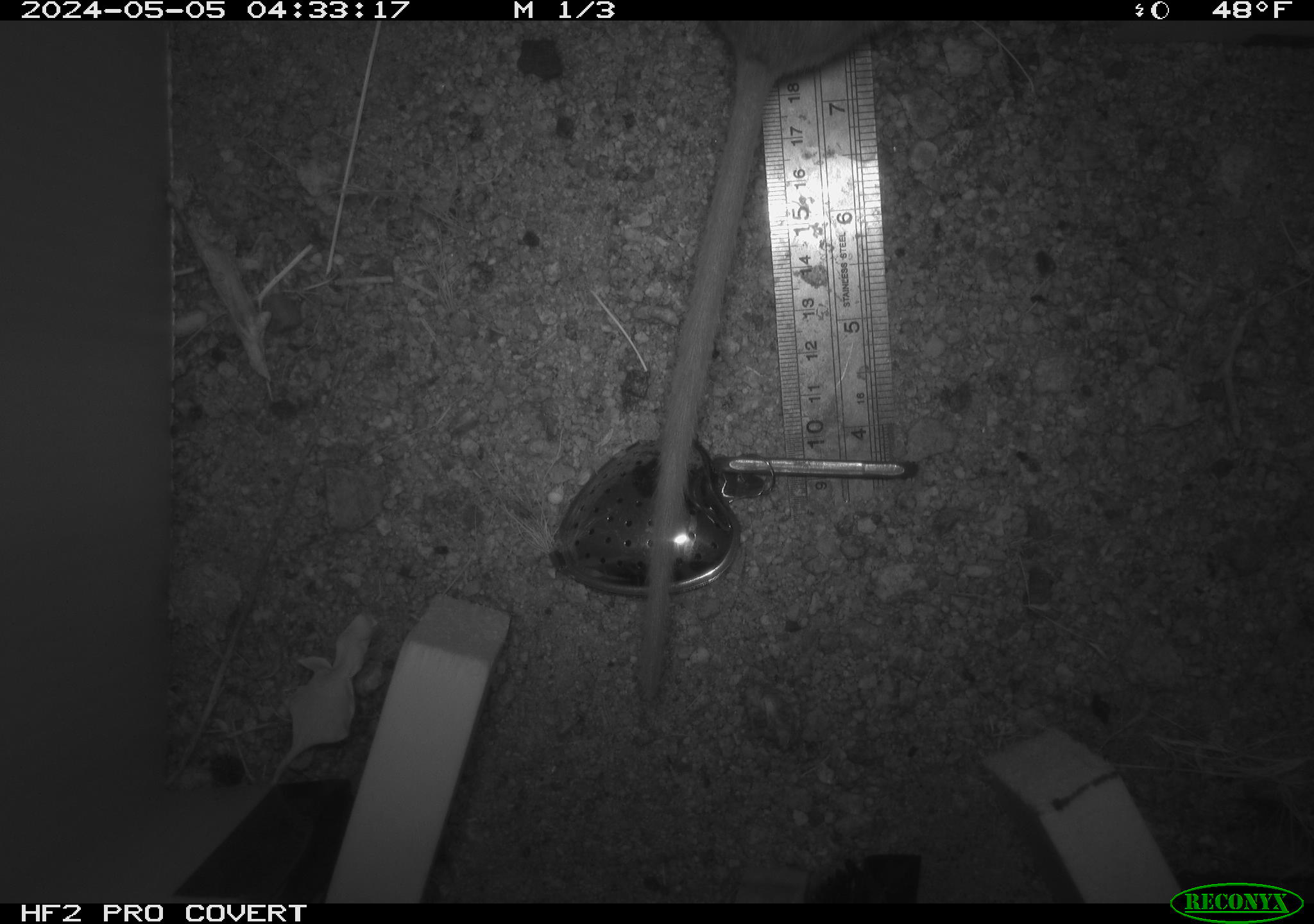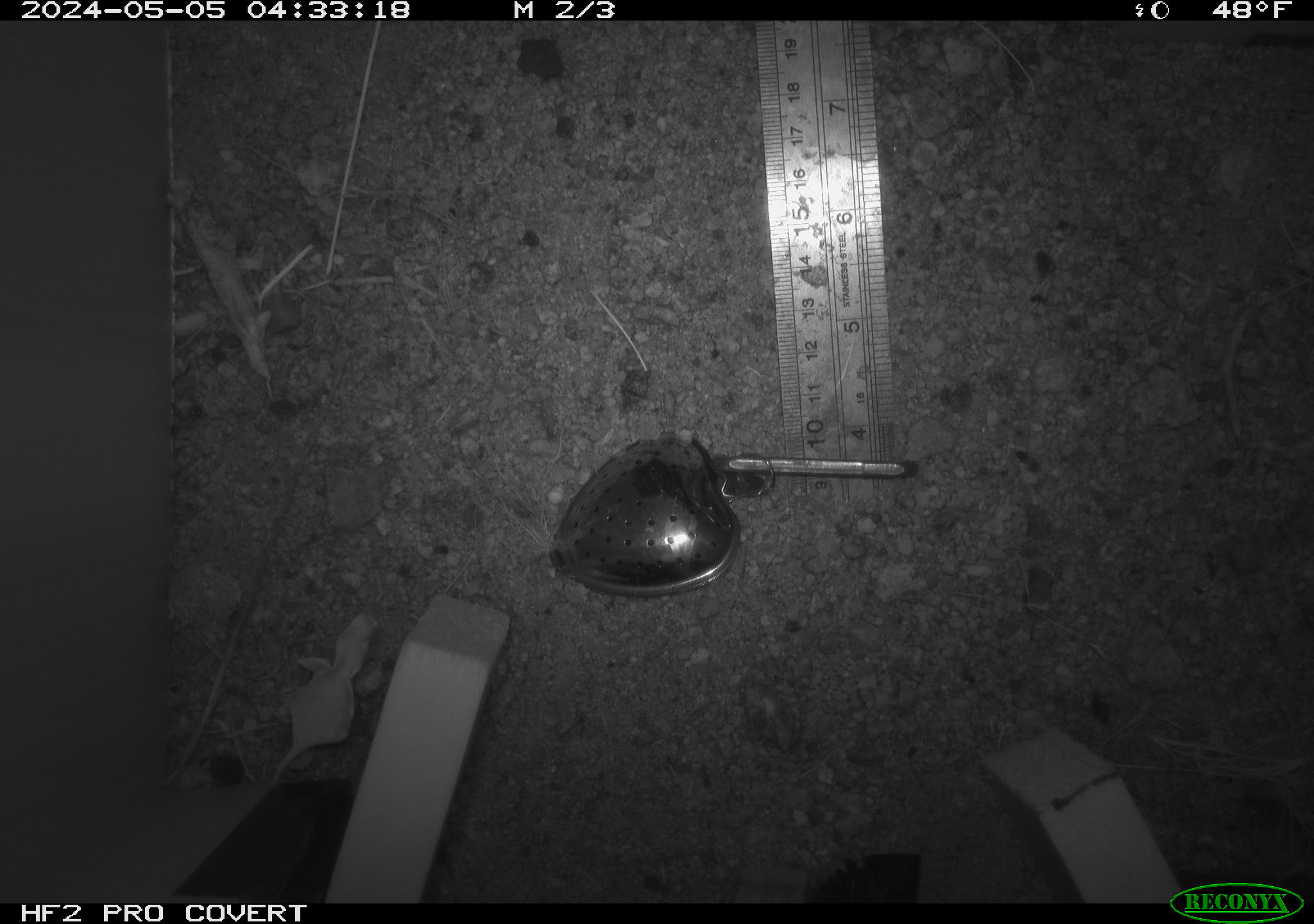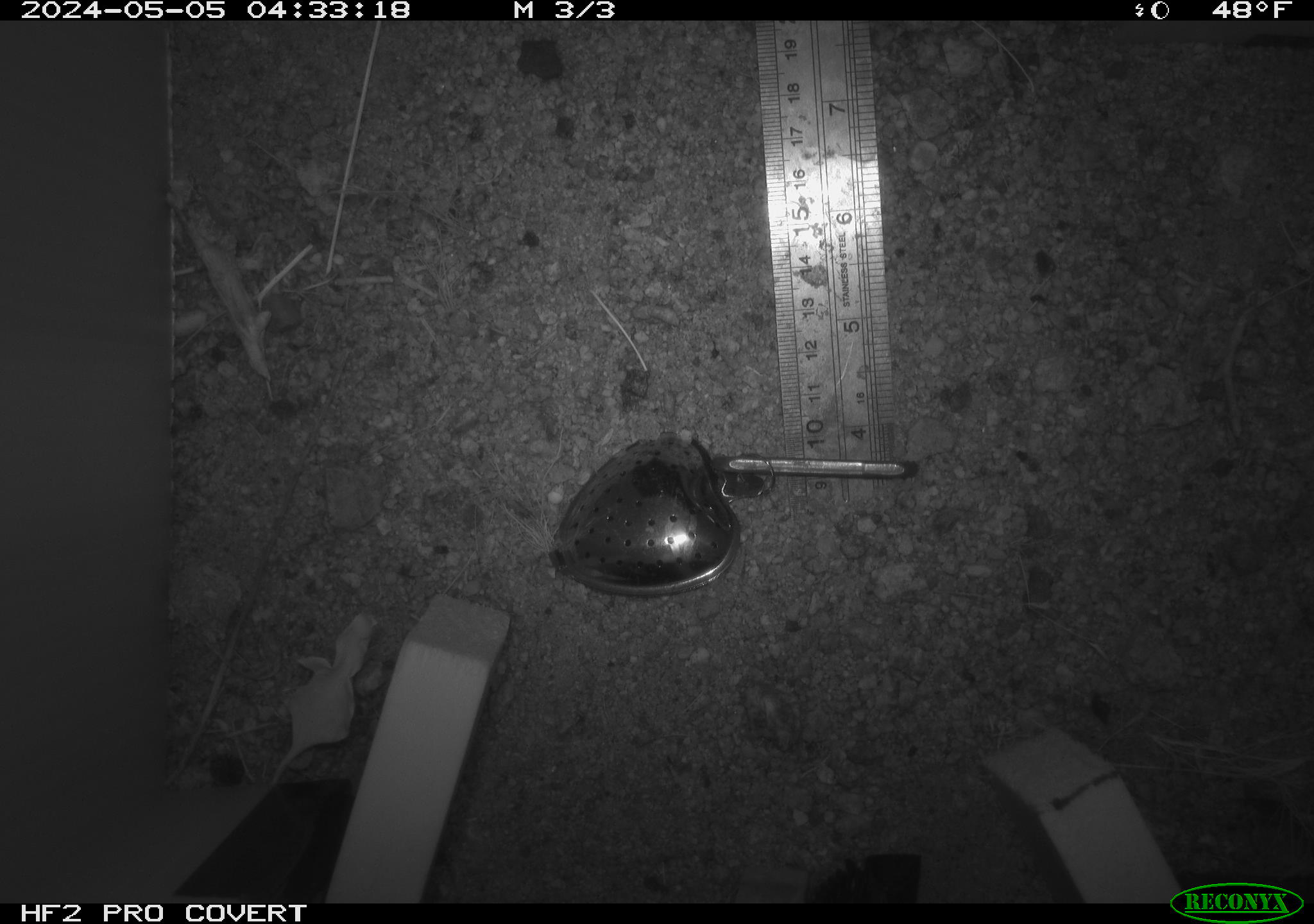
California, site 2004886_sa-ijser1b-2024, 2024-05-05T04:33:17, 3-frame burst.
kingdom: Animalia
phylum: Chordata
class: Mammalia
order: Rodentia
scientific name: Rodentia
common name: woodrat or rat or mouse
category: woodrat or rat or mouse species